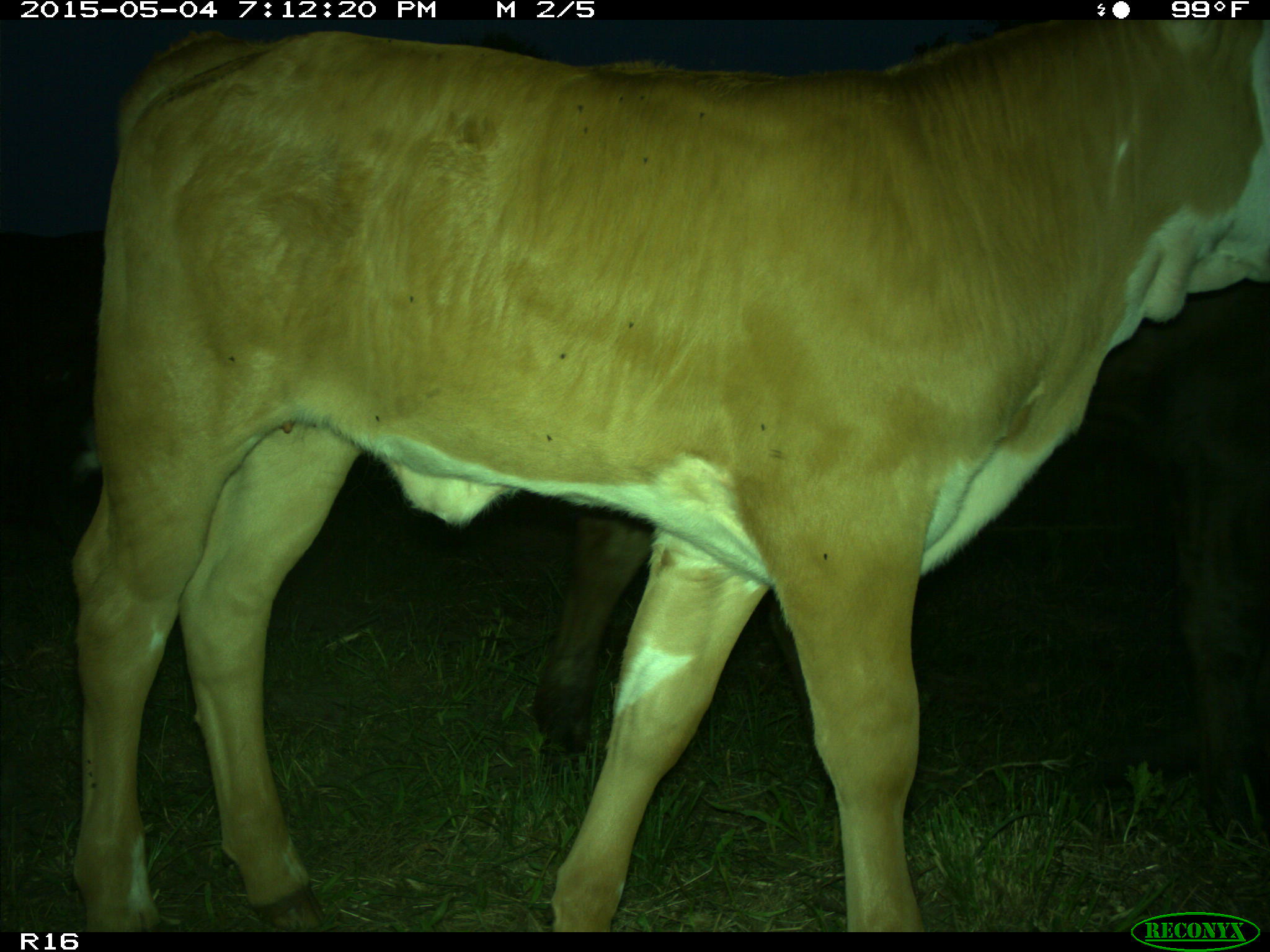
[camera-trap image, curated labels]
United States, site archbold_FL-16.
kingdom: Animalia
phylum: Chordata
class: Mammalia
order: Artiodactyla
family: Bovidae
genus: Bos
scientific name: Bos taurus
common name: domestic cow